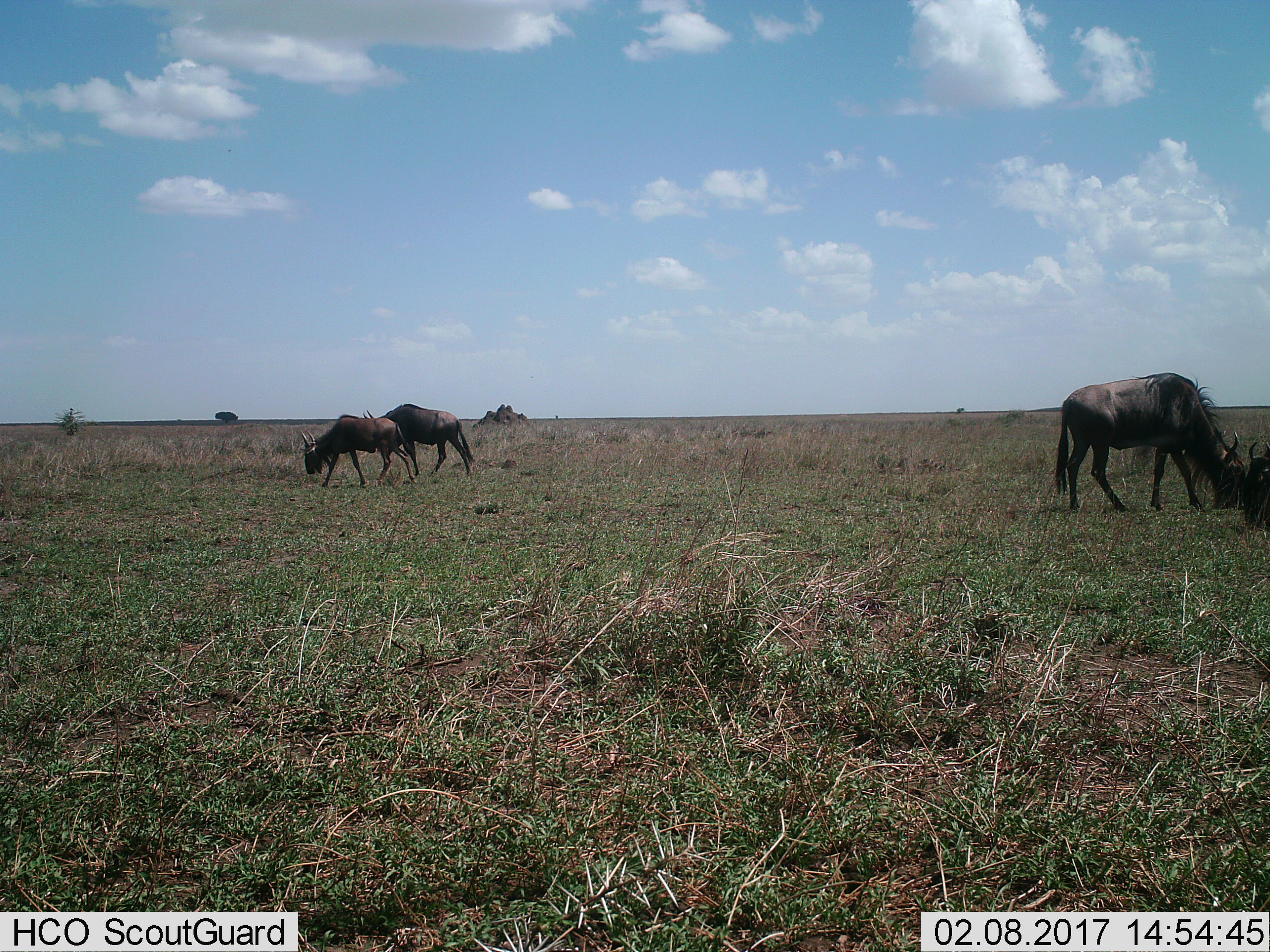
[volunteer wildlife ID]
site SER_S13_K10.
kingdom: Animalia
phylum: Chordata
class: Mammalia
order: Artiodactyla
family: Bovidae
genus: Connochaetes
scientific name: Connochaetes taurinus taurinus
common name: blue wildebeest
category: wildebeestblue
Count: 4.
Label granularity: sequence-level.